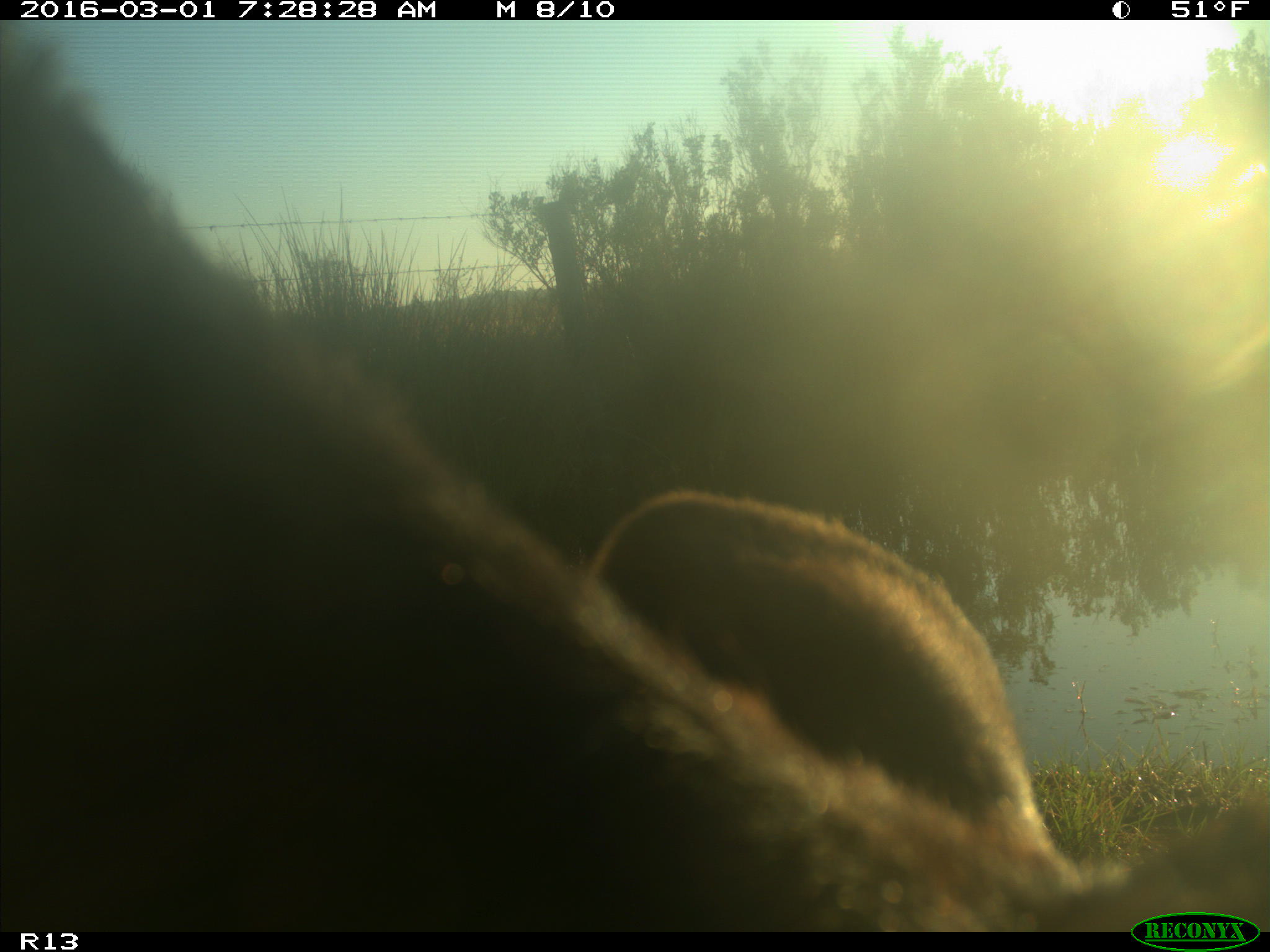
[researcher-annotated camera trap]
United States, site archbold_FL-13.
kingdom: Animalia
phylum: Chordata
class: Mammalia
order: Artiodactyla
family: Bovidae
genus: Bos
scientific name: Bos taurus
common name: domestic cow